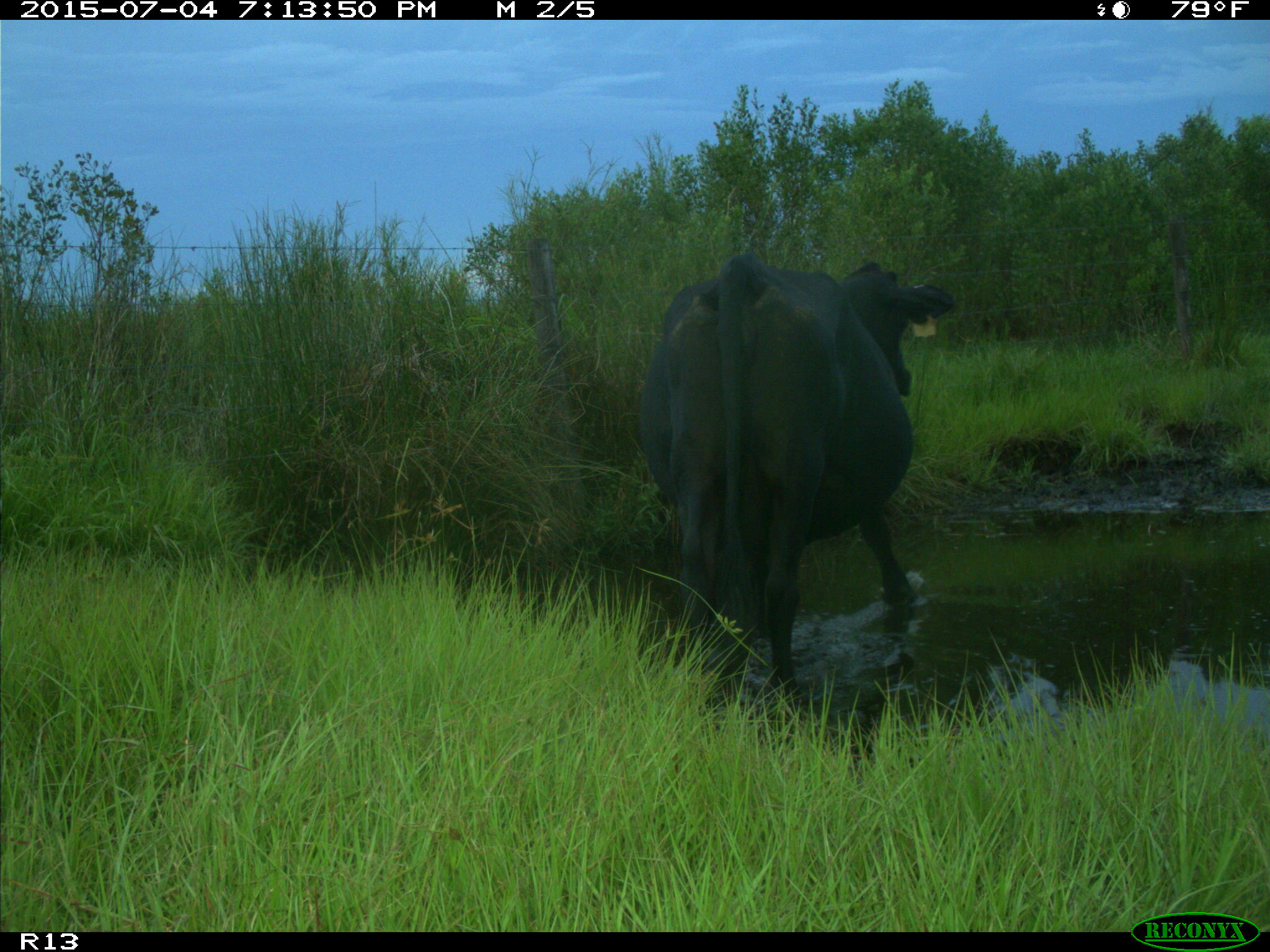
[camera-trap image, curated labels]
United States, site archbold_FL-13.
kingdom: Animalia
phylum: Chordata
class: Mammalia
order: Artiodactyla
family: Bovidae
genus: Bos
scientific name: Bos taurus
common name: domestic cow